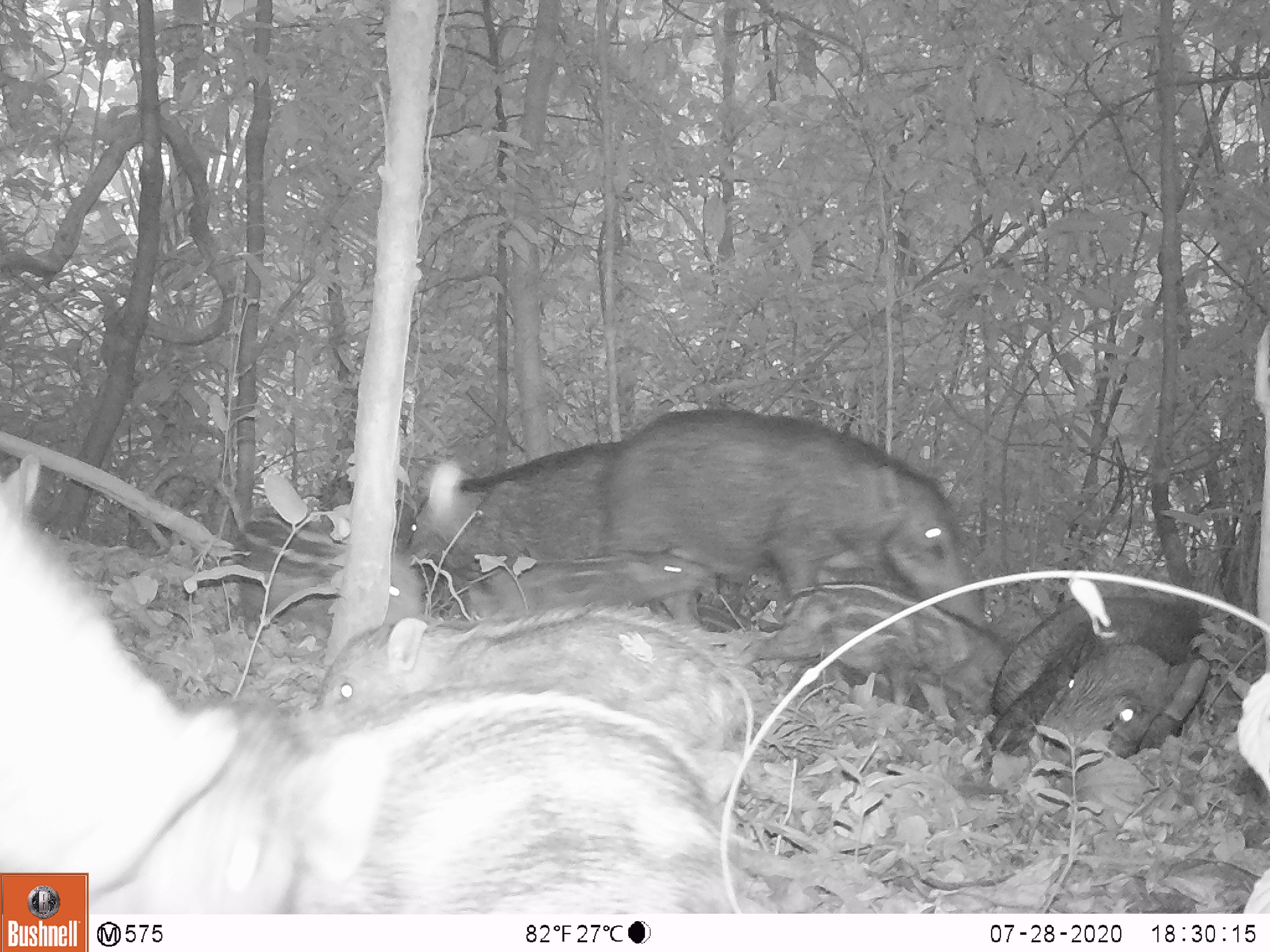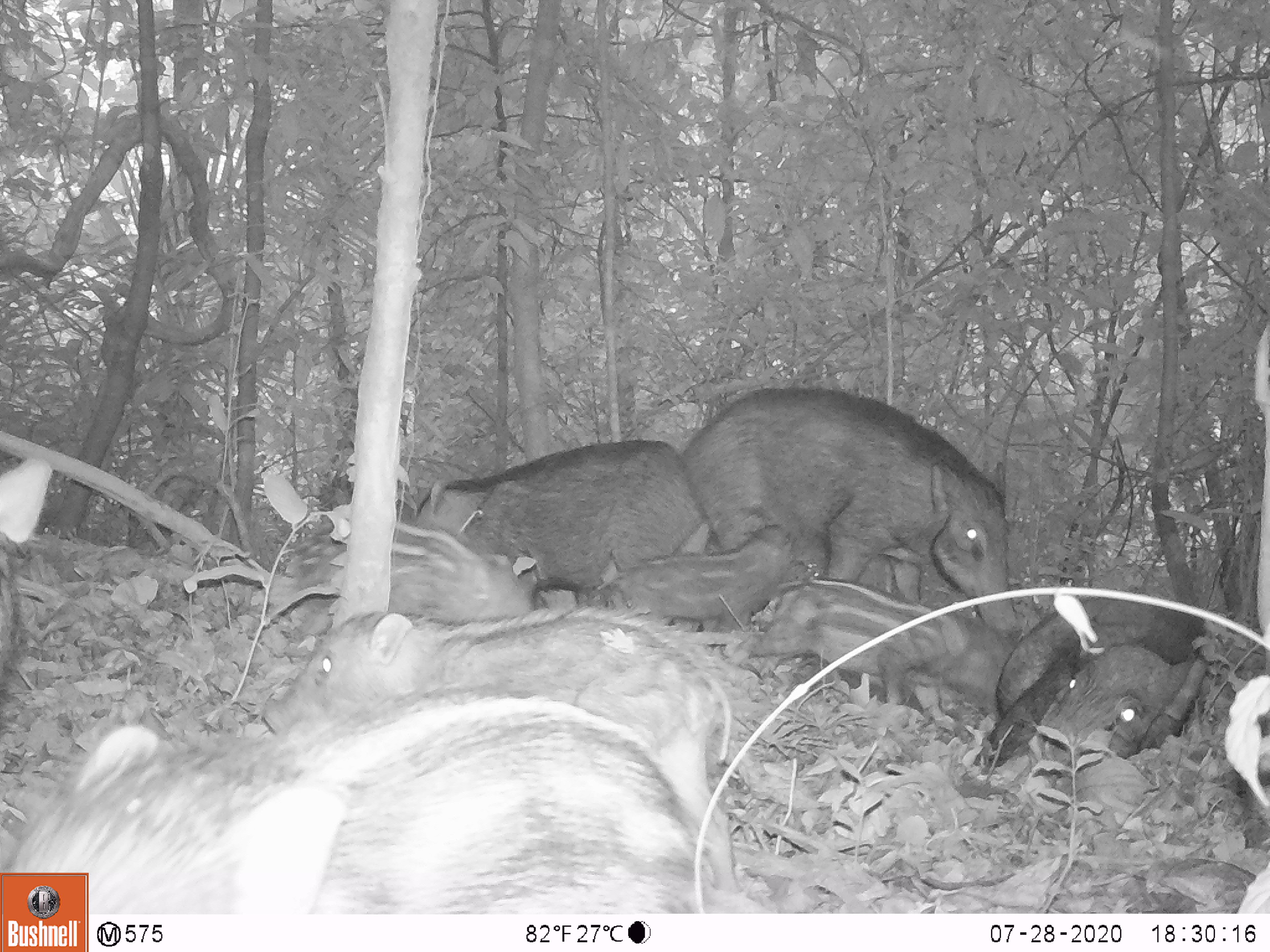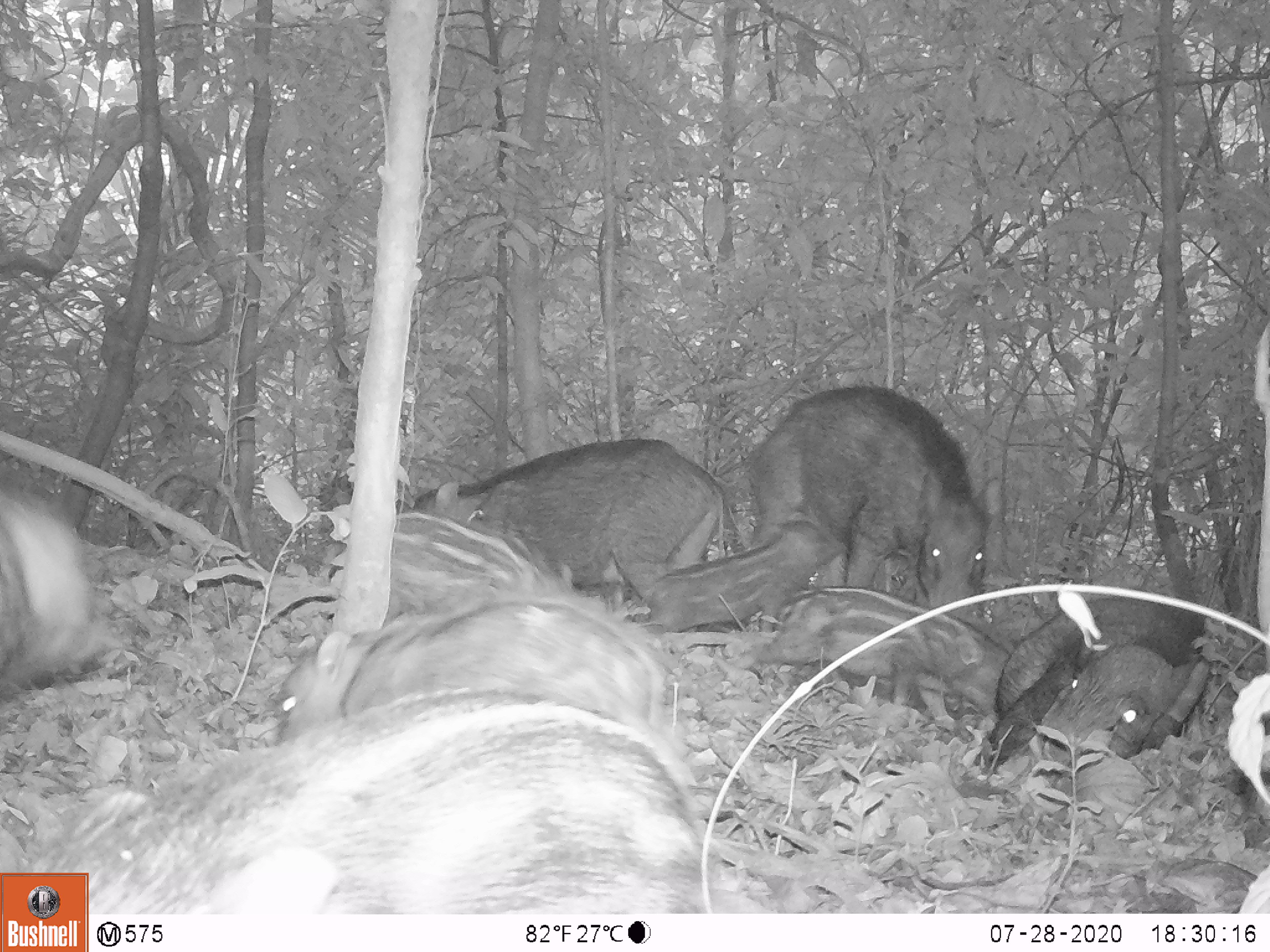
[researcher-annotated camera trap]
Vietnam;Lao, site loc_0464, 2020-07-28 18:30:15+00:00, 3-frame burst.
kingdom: Animalia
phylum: Chordata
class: Mammalia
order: Artiodactyla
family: Suidae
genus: Sus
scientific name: Sus scrofa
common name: eurasian wild pig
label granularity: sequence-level